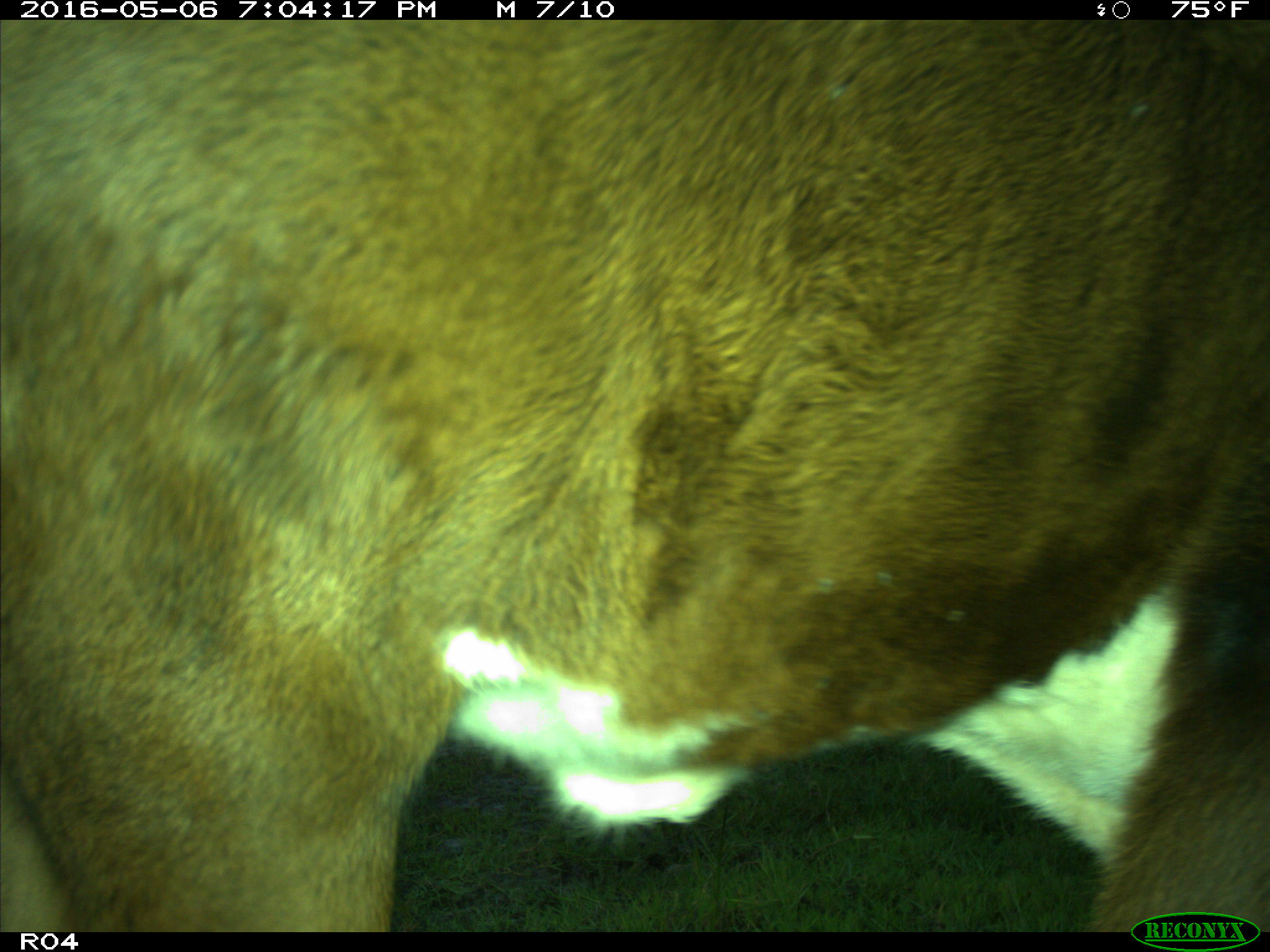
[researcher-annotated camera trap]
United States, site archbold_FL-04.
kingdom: Animalia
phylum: Chordata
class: Mammalia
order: Artiodactyla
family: Bovidae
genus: Bos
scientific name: Bos taurus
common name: domestic cow